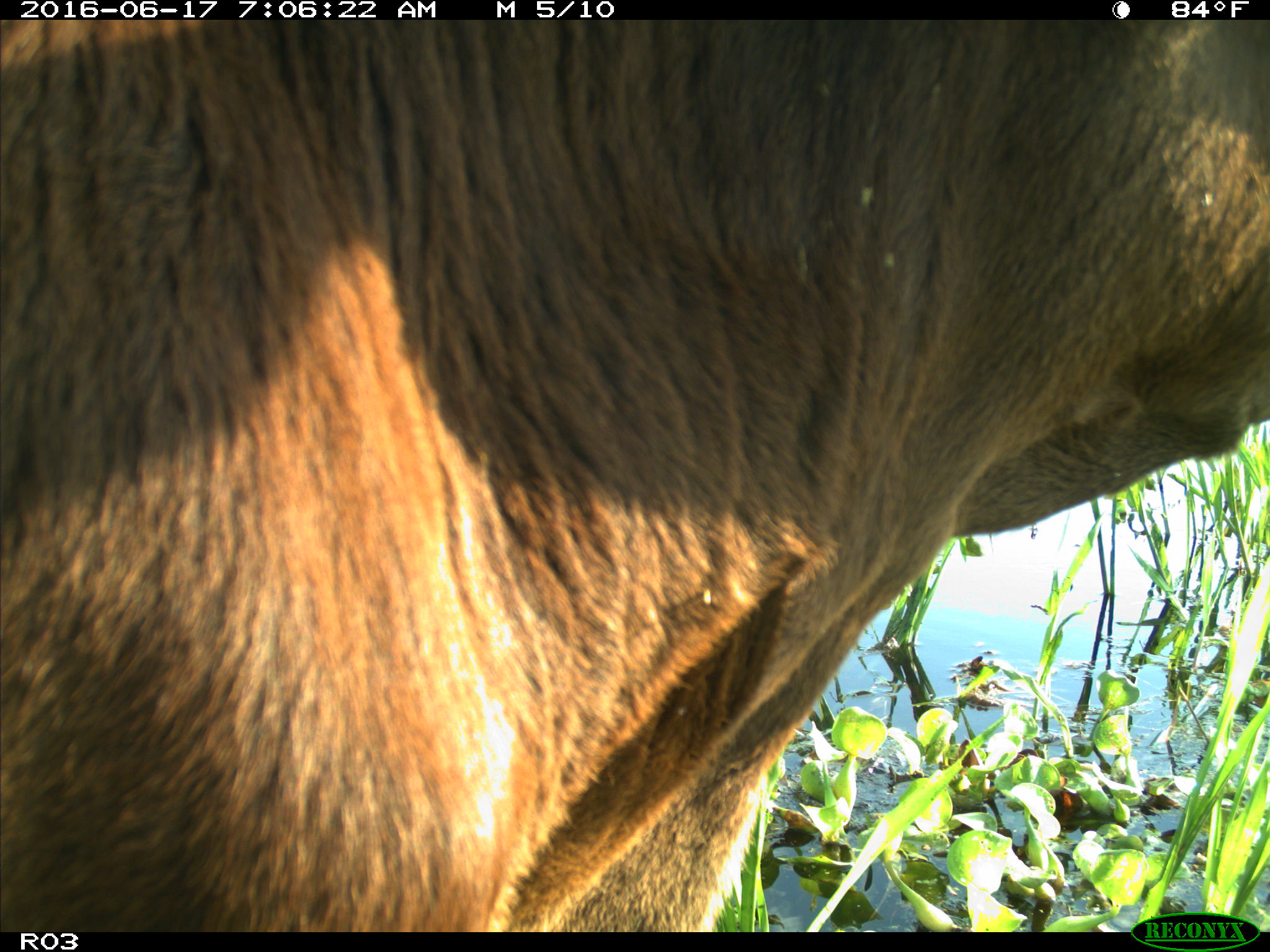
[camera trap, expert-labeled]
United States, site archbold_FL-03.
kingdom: Animalia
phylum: Chordata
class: Mammalia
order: Artiodactyla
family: Bovidae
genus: Bos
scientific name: Bos taurus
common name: domestic cow